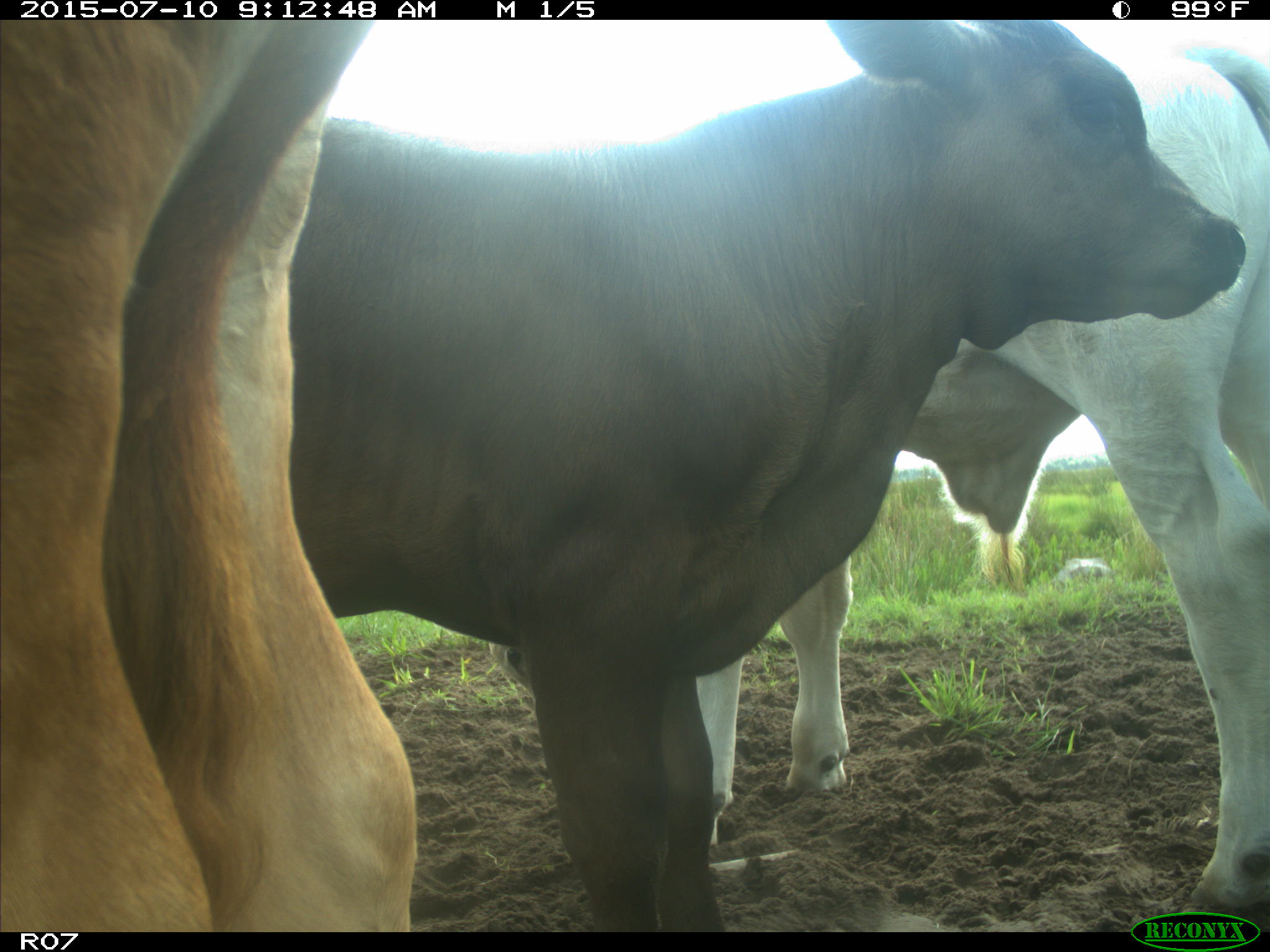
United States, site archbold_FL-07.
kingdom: Animalia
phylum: Chordata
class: Mammalia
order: Artiodactyla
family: Bovidae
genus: Bos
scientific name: Bos taurus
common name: domestic cow